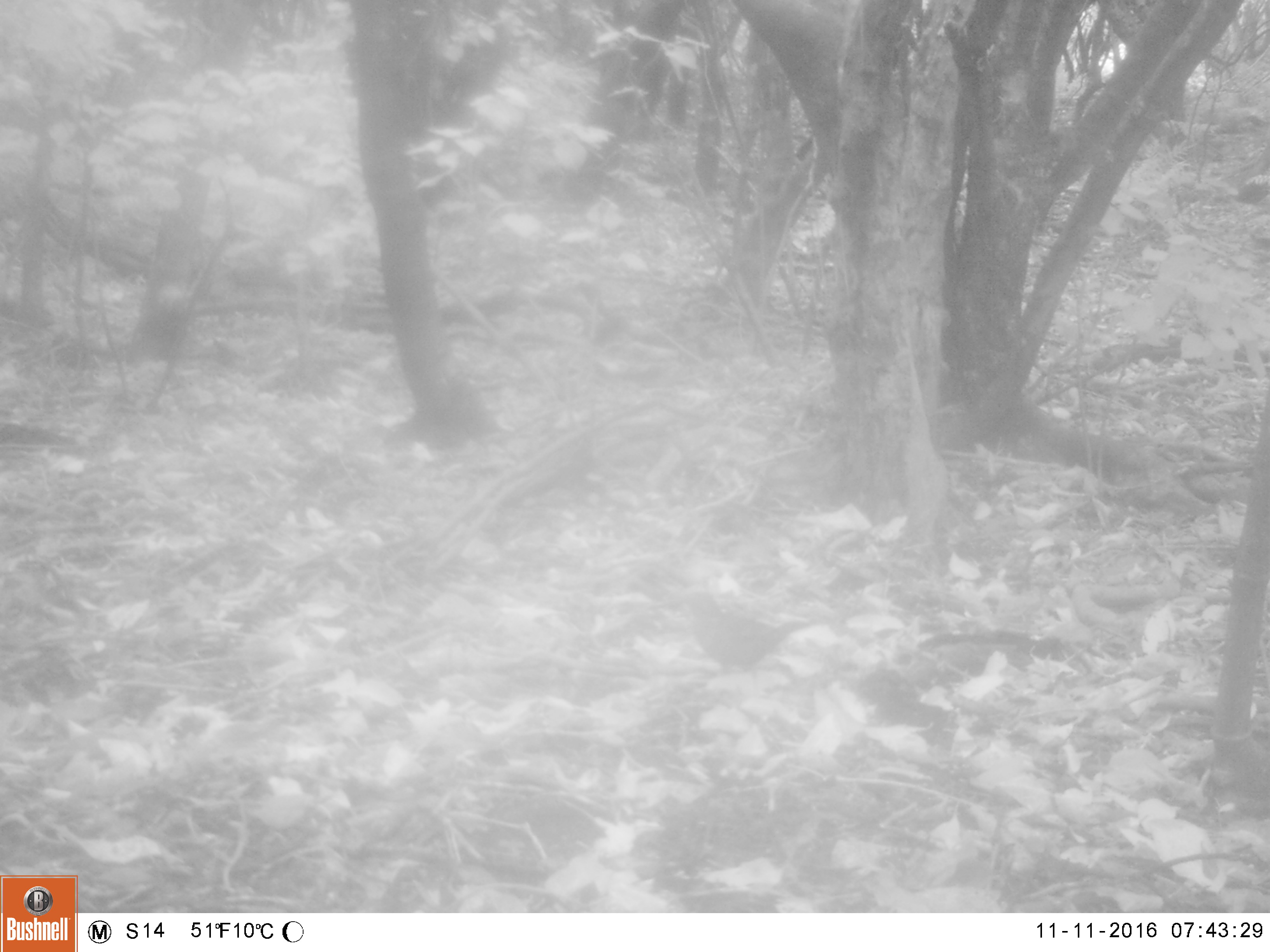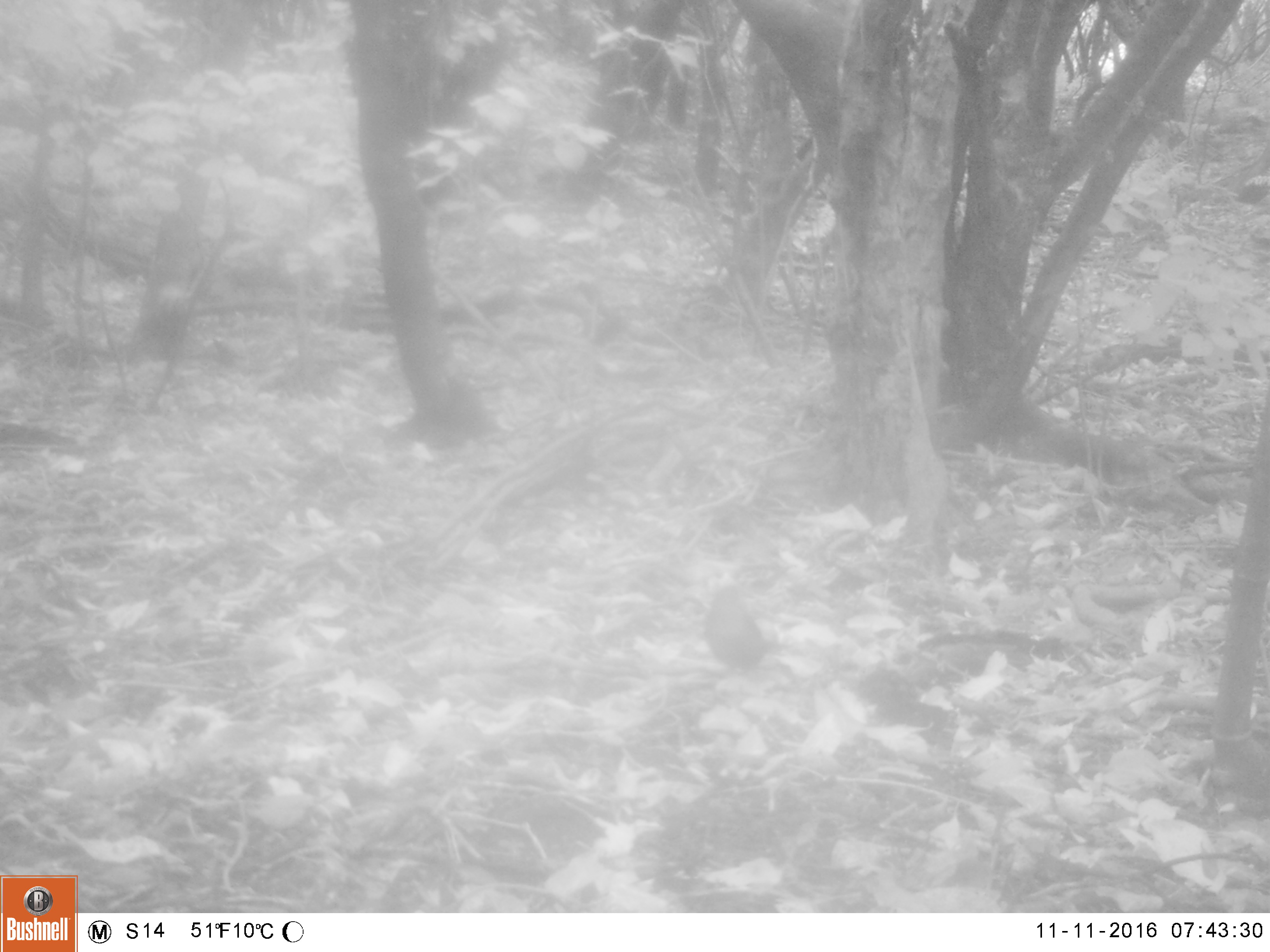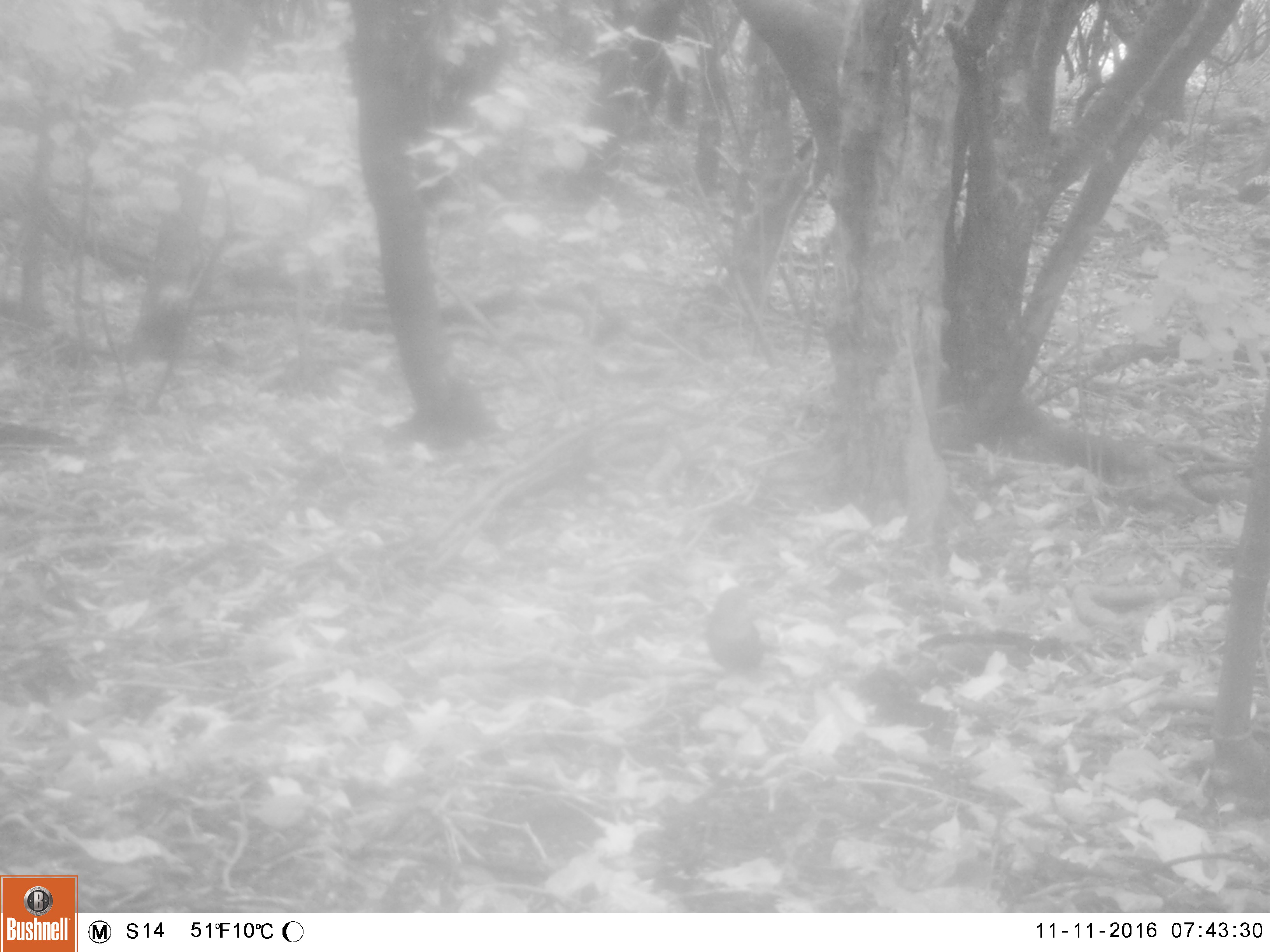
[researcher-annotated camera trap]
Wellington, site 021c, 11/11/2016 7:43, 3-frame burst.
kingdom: Animalia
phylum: Chordata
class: Aves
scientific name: Aves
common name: bird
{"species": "bird (Aves)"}